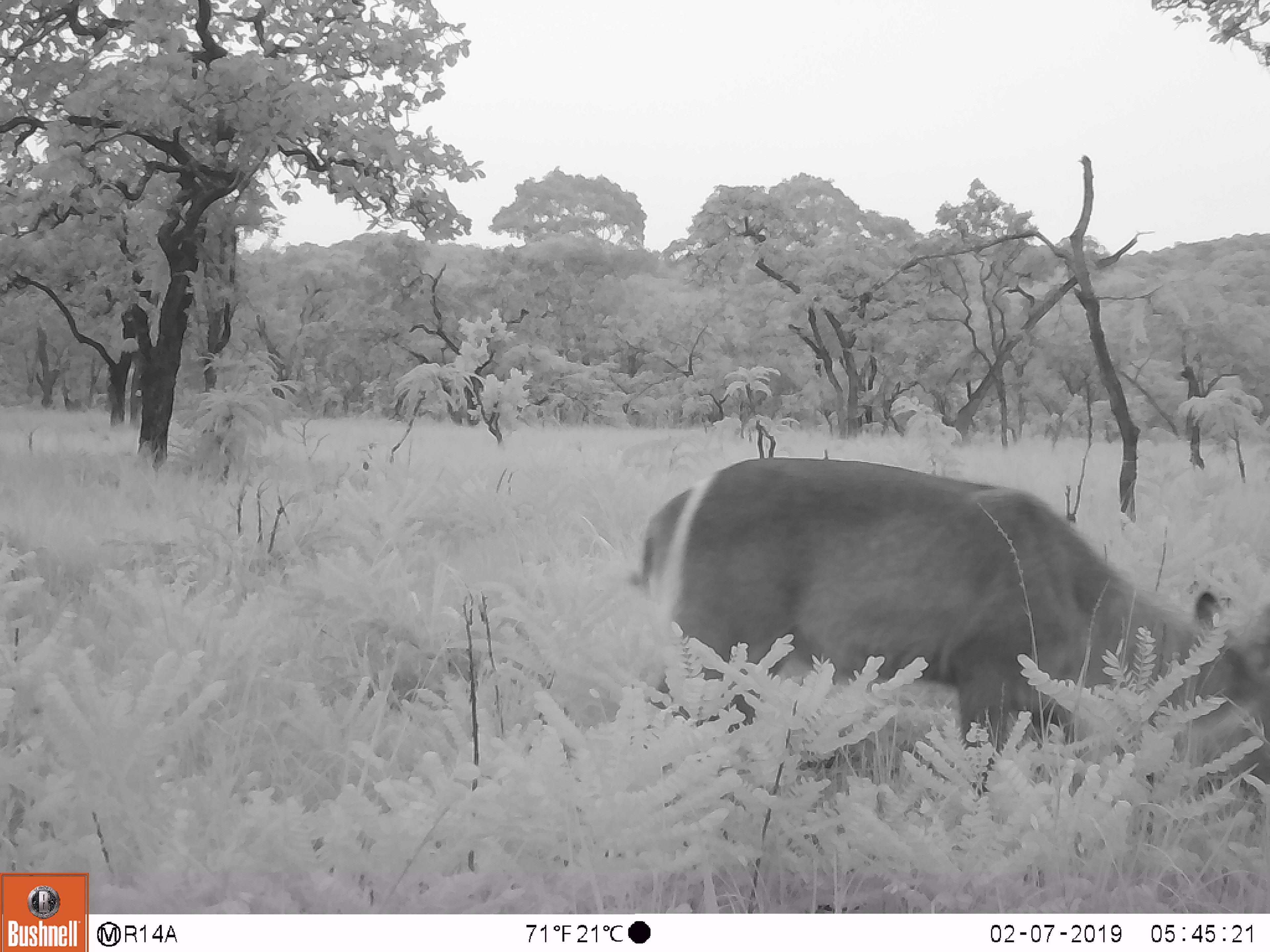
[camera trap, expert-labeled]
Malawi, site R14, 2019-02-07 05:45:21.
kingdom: Animalia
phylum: Chordata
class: Mammalia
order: Artiodactyla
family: Bovidae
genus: Kobus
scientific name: Kobus ellipsiprymnus ellipsiprymnus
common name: common waterbuck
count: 1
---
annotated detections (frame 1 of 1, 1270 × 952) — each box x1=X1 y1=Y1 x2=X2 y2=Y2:
common waterbuck: x1=617 y1=448 x2=1270 y2=797